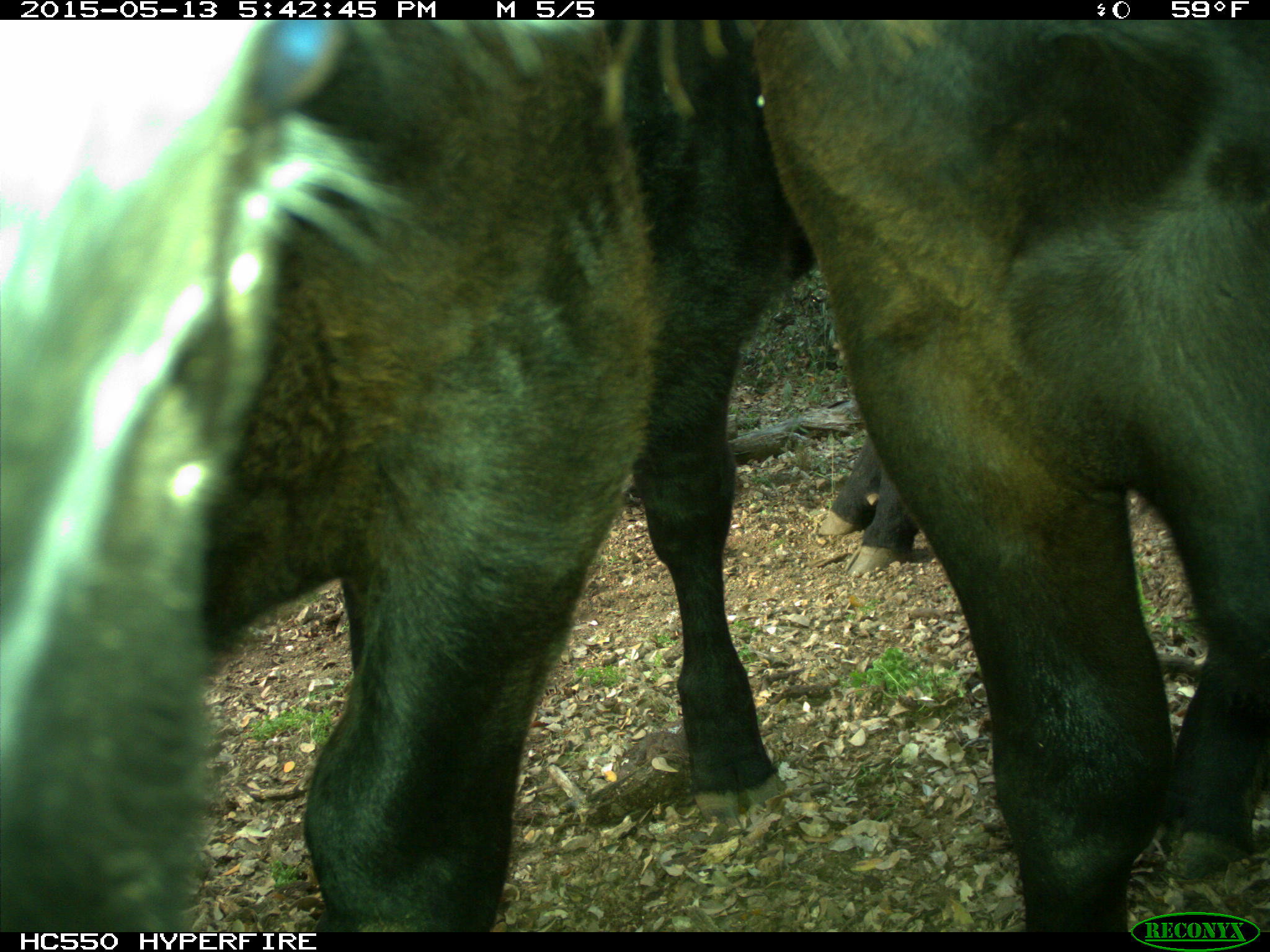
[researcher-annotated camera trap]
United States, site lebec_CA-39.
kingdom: Animalia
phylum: Chordata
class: Mammalia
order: Artiodactyla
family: Bovidae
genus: Bos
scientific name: Bos taurus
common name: domestic cow